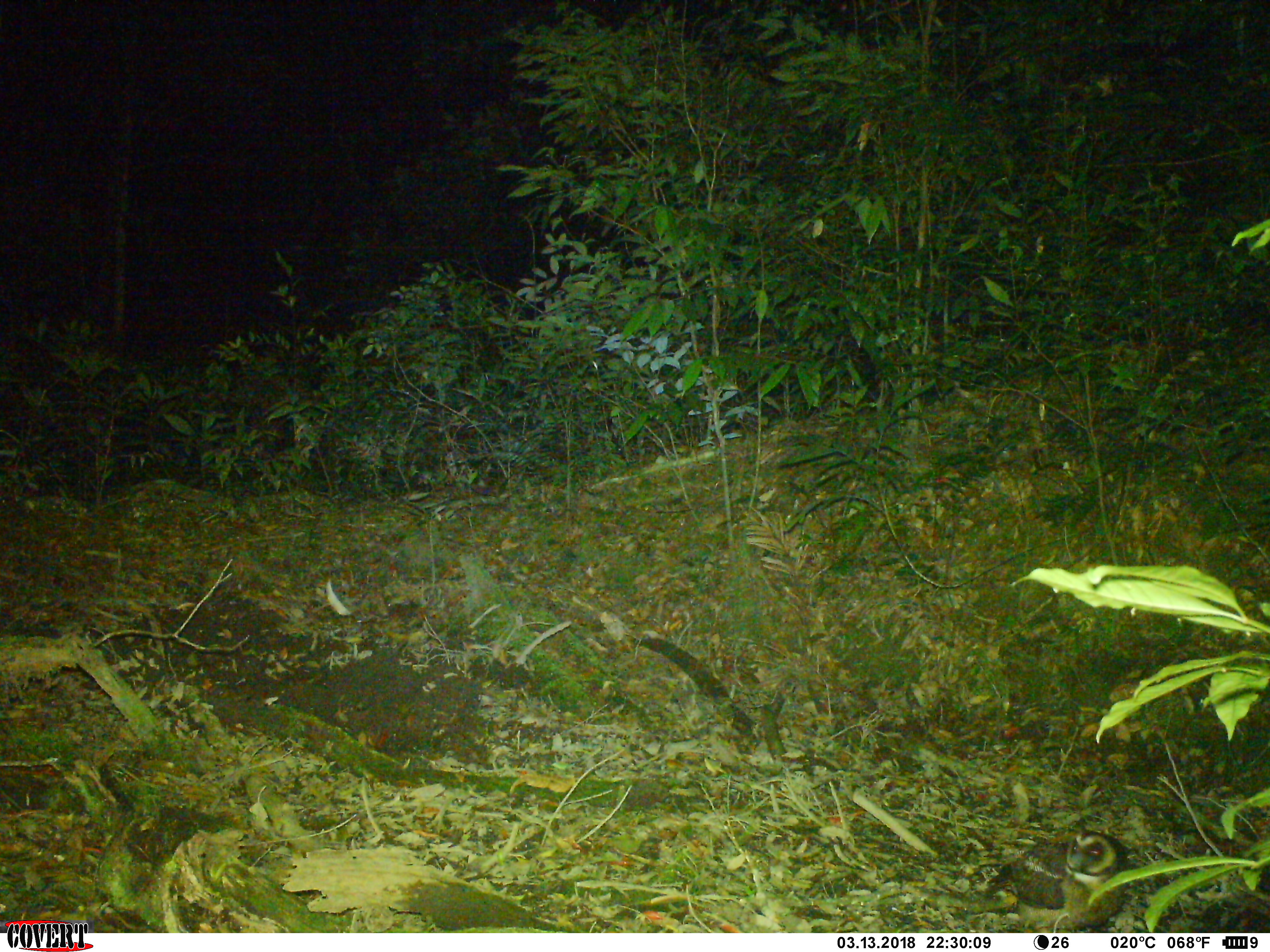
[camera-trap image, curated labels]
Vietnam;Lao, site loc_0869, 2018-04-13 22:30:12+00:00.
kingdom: Animalia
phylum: Chordata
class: Aves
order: Strigiformes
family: Strigidae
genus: Strix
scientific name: Strix leptogrammica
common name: brown wood owl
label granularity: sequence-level